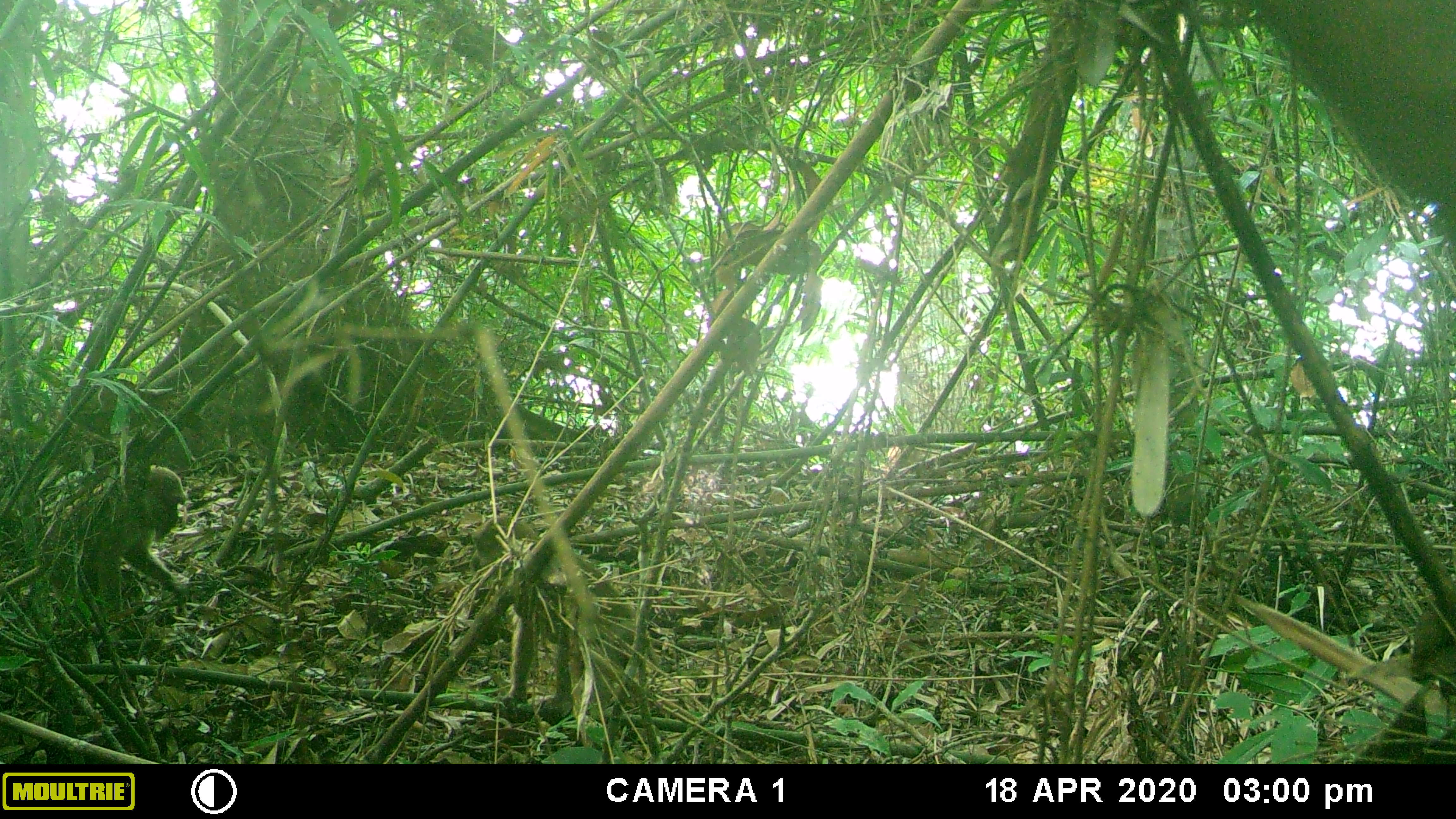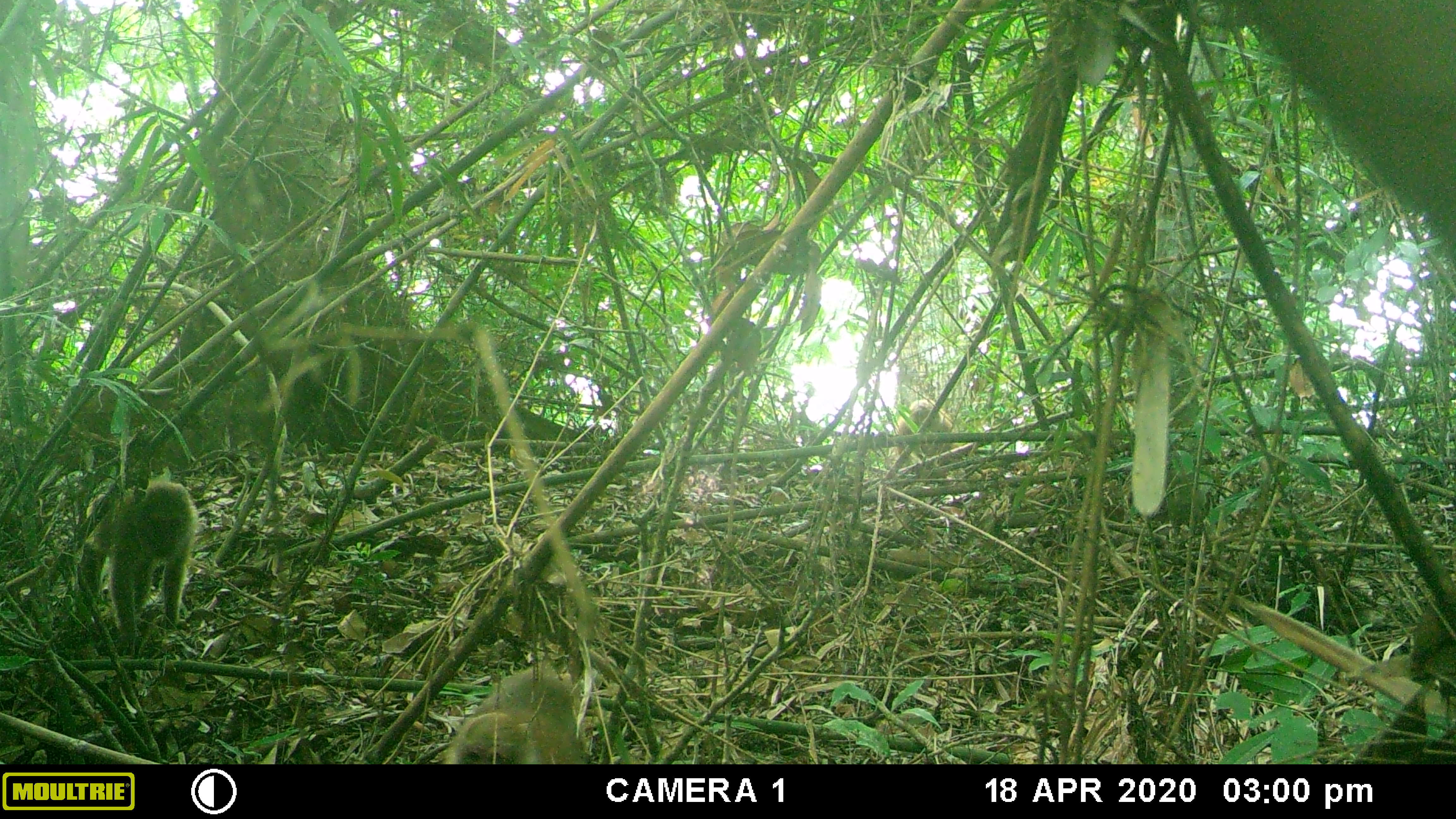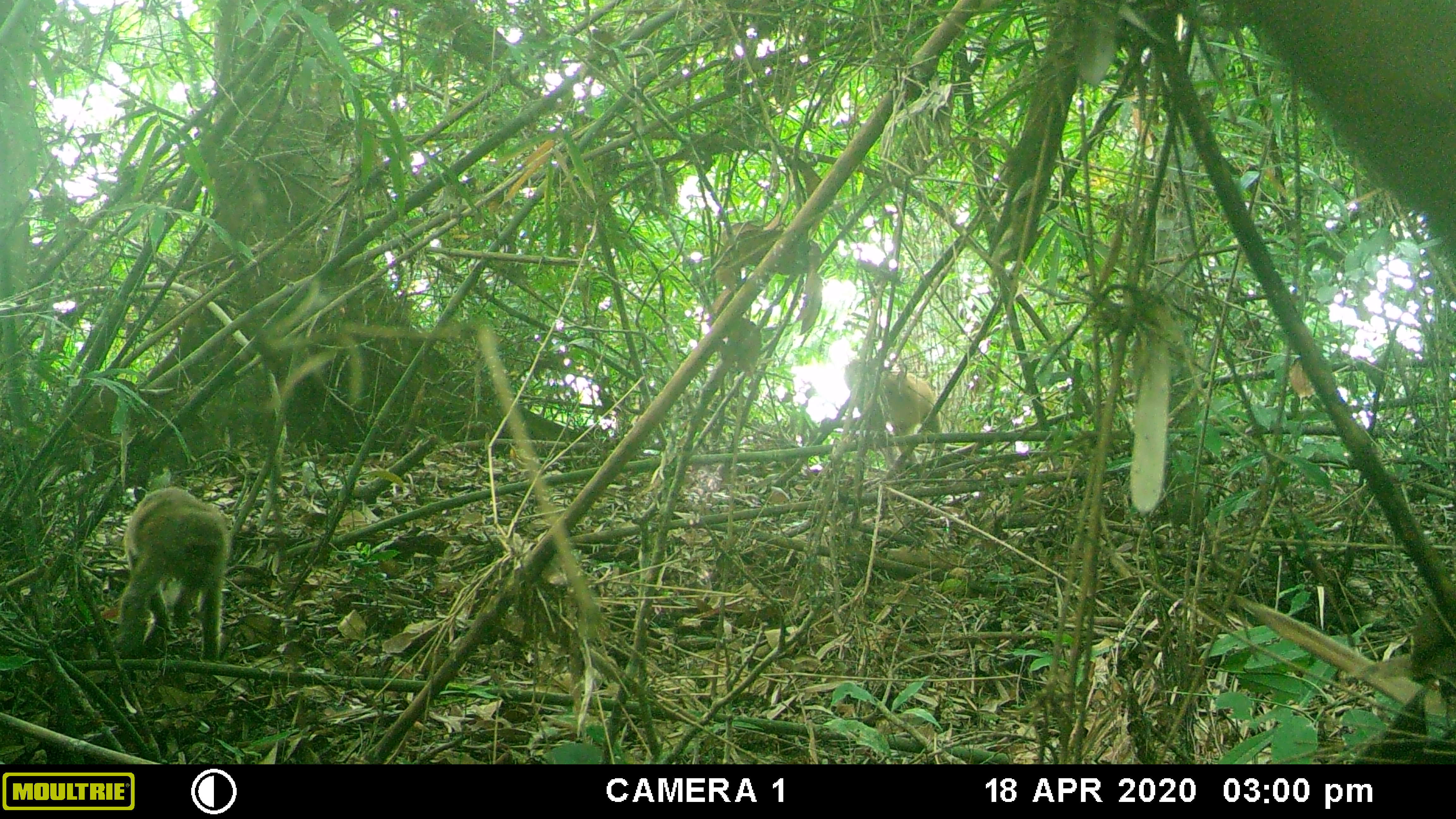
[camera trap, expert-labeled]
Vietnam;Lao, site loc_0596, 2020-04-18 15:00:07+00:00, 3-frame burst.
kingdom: Animalia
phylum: Chordata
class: Mammalia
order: Primates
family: Cercopithecidae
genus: Macaca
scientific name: Macaca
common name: macaques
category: assam or rhesus macaque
Assam or rhesus macaque (macaques) (Macaca). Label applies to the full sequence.